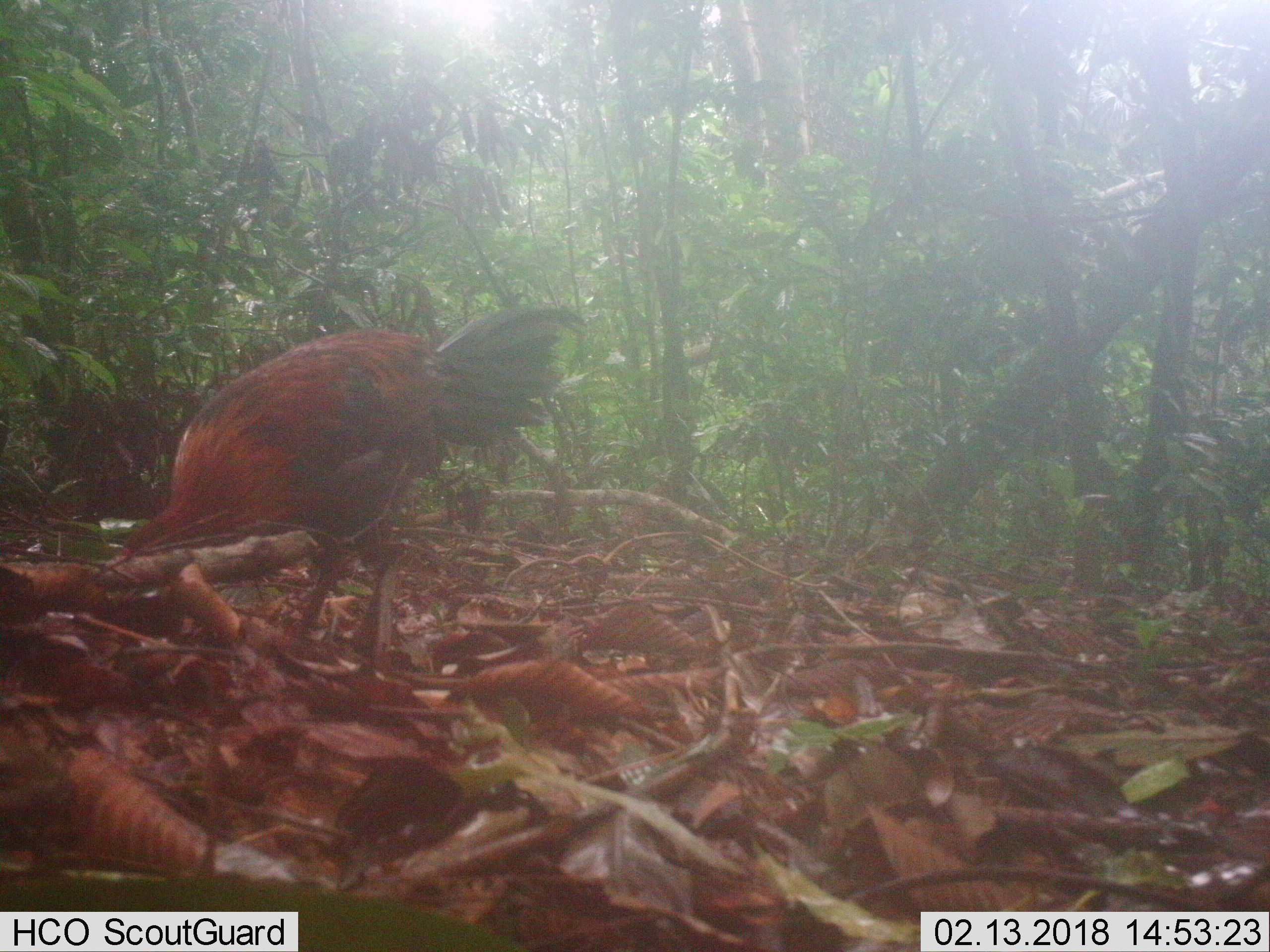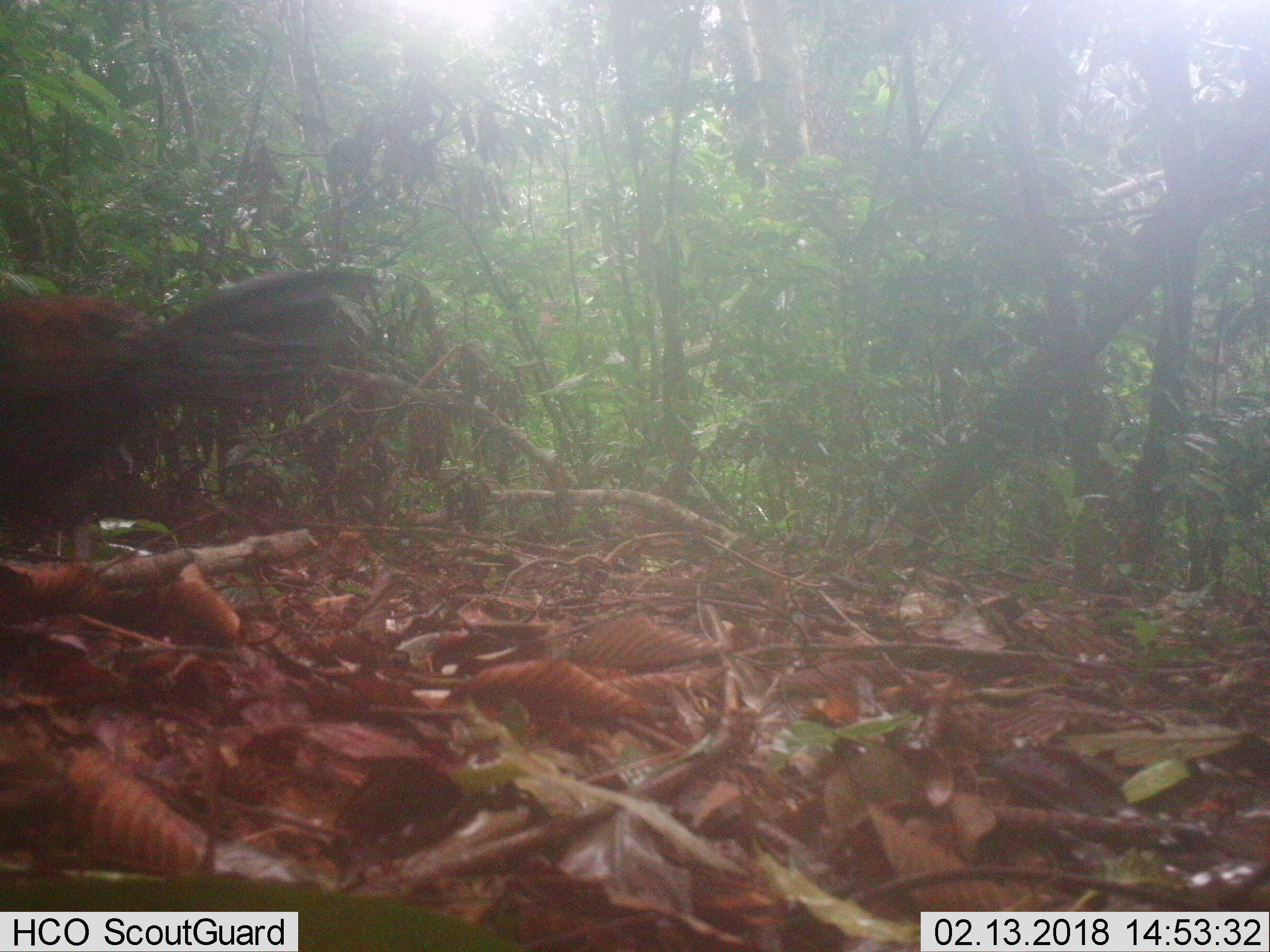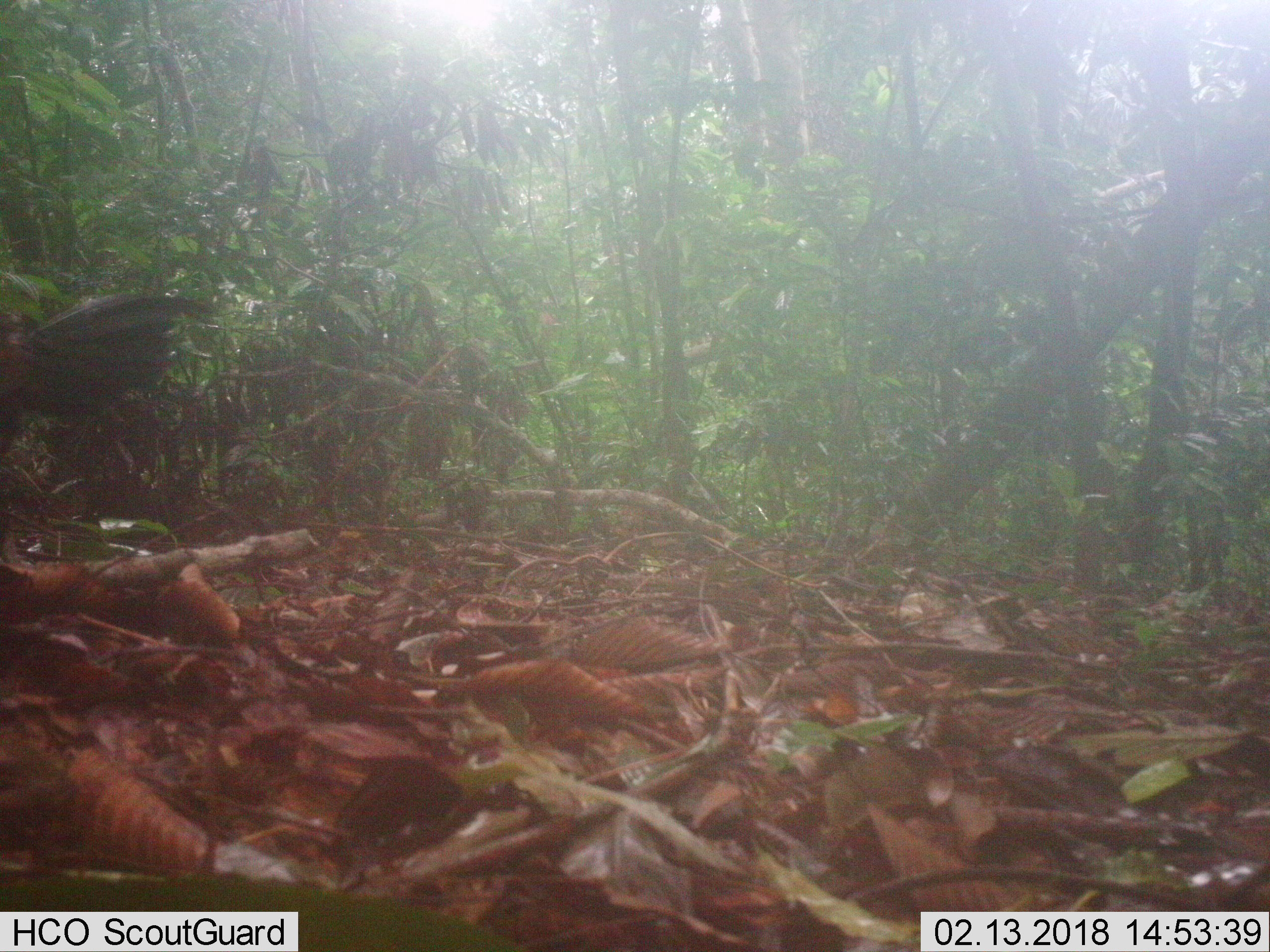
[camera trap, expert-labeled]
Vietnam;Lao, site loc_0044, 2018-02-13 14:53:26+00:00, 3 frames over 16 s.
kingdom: Animalia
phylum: Chordata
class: Aves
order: Galliformes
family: Phasianidae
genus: Gallus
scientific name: Gallus gallus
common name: red junglefowl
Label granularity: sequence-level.